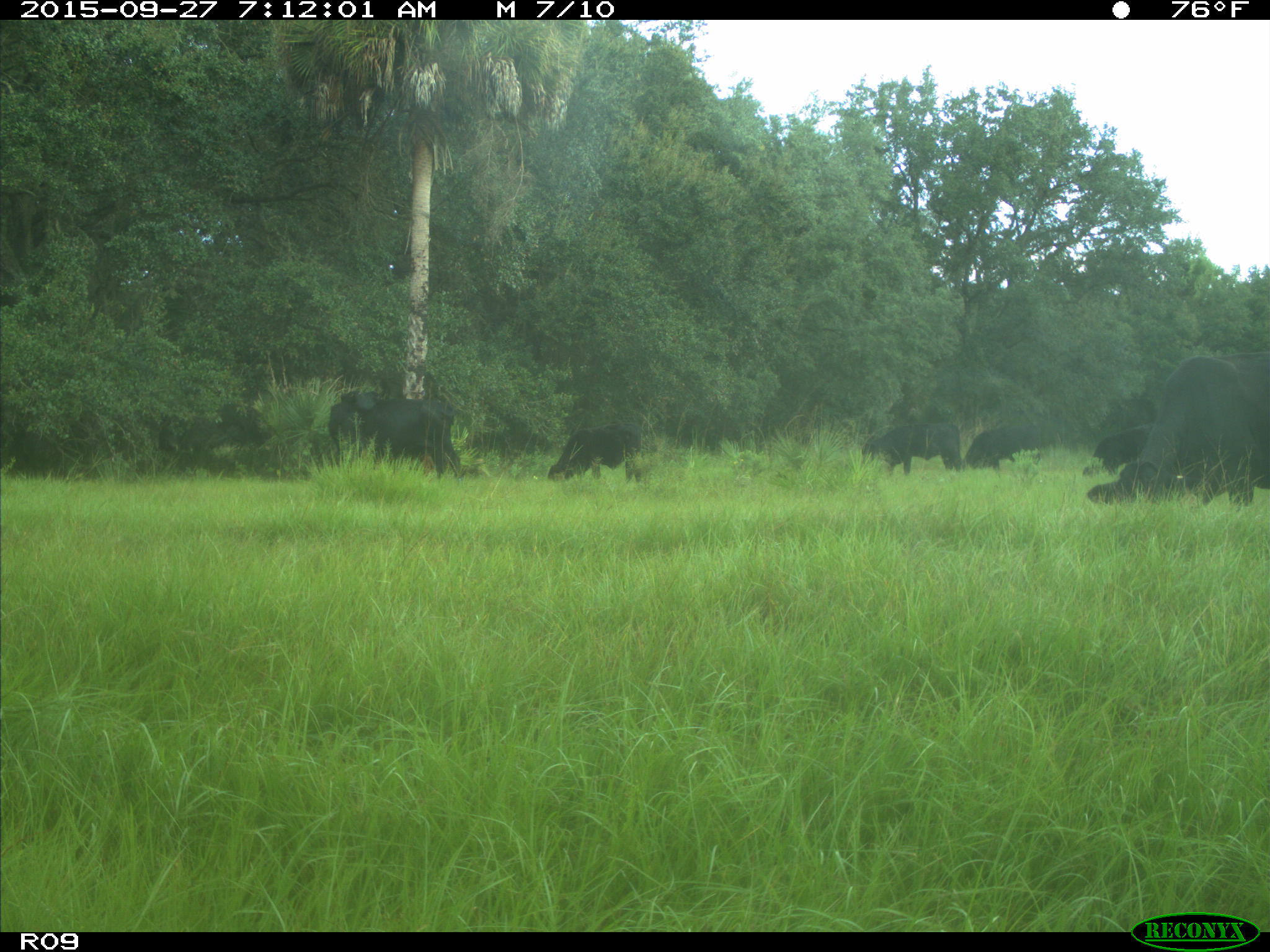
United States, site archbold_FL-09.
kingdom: Animalia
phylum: Chordata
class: Mammalia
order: Artiodactyla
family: Bovidae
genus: Bos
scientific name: Bos taurus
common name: domestic cow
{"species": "Bos taurus (domestic cow)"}